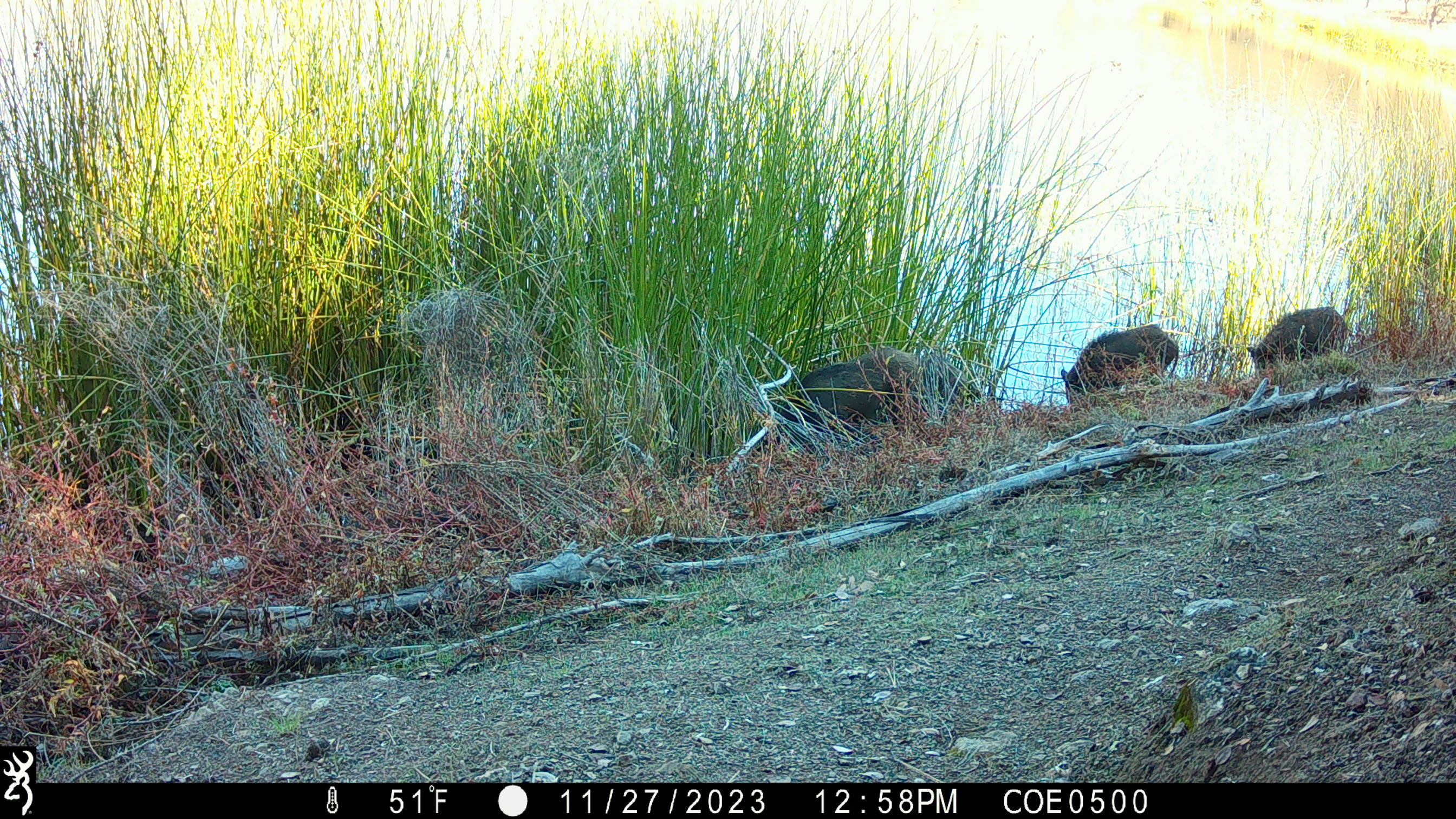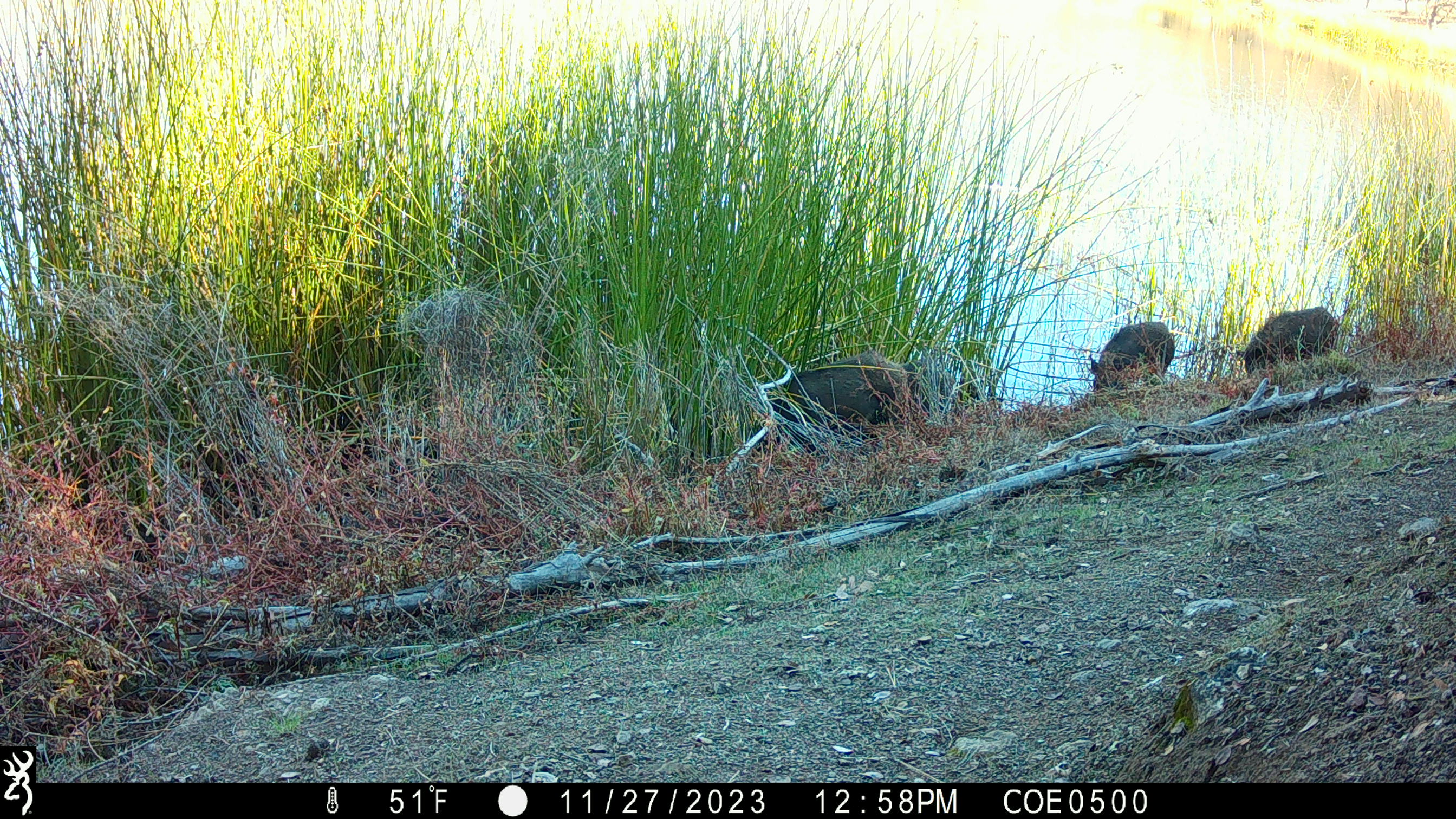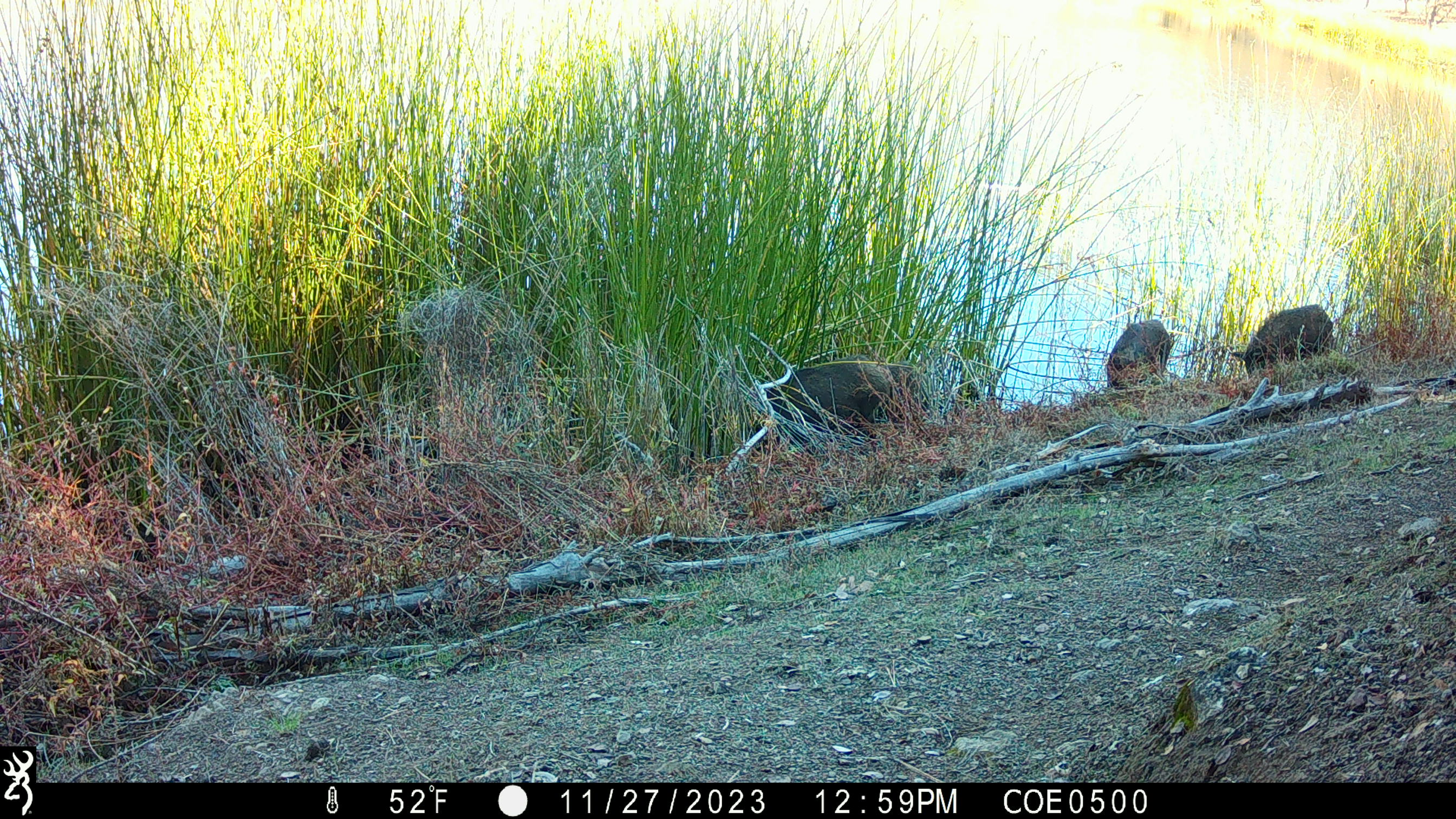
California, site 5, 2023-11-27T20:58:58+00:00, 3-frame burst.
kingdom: Animalia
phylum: Chordata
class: Mammalia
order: Artiodactyla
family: Suidae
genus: Sus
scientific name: Sus scrofa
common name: wild boar